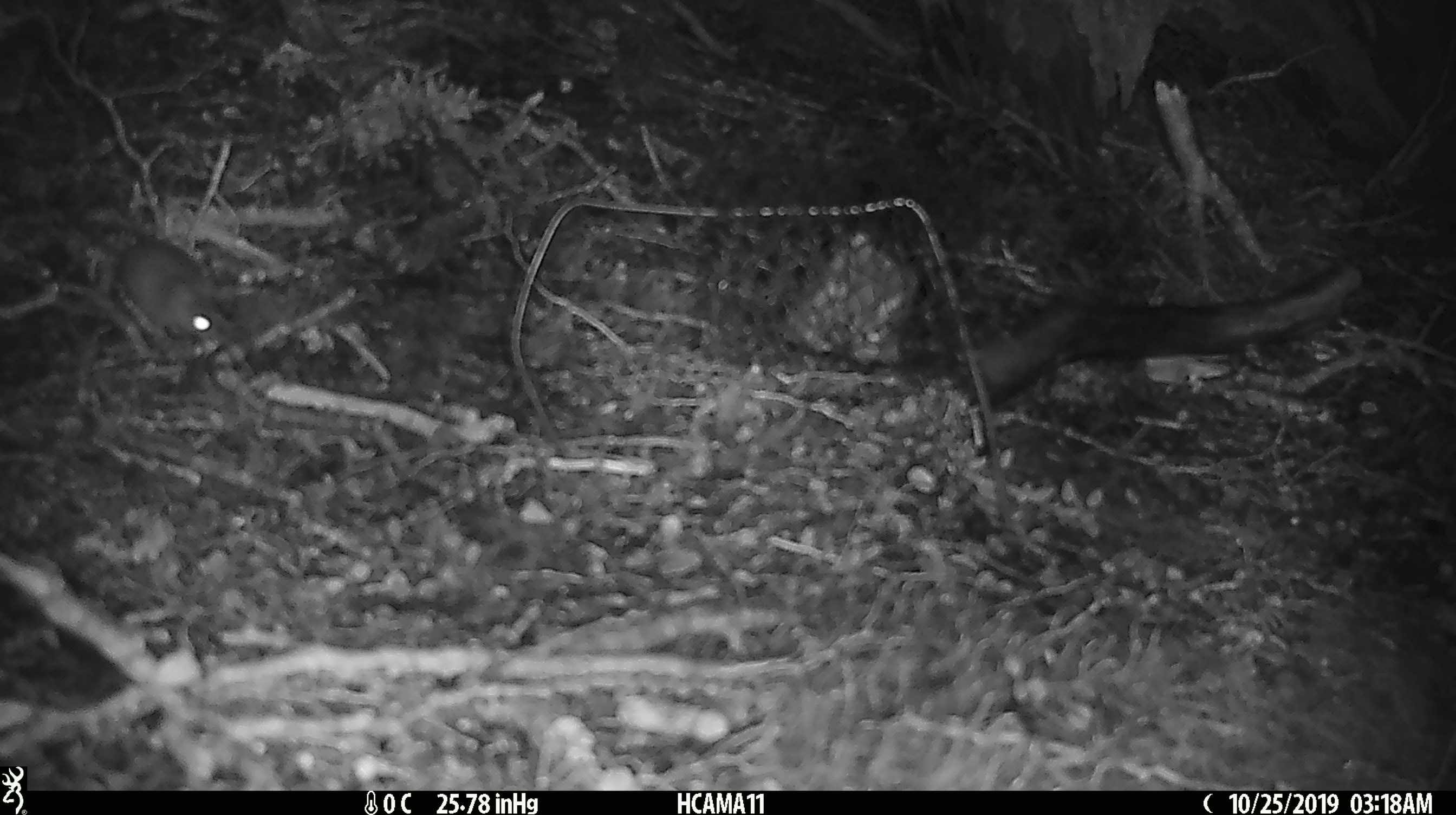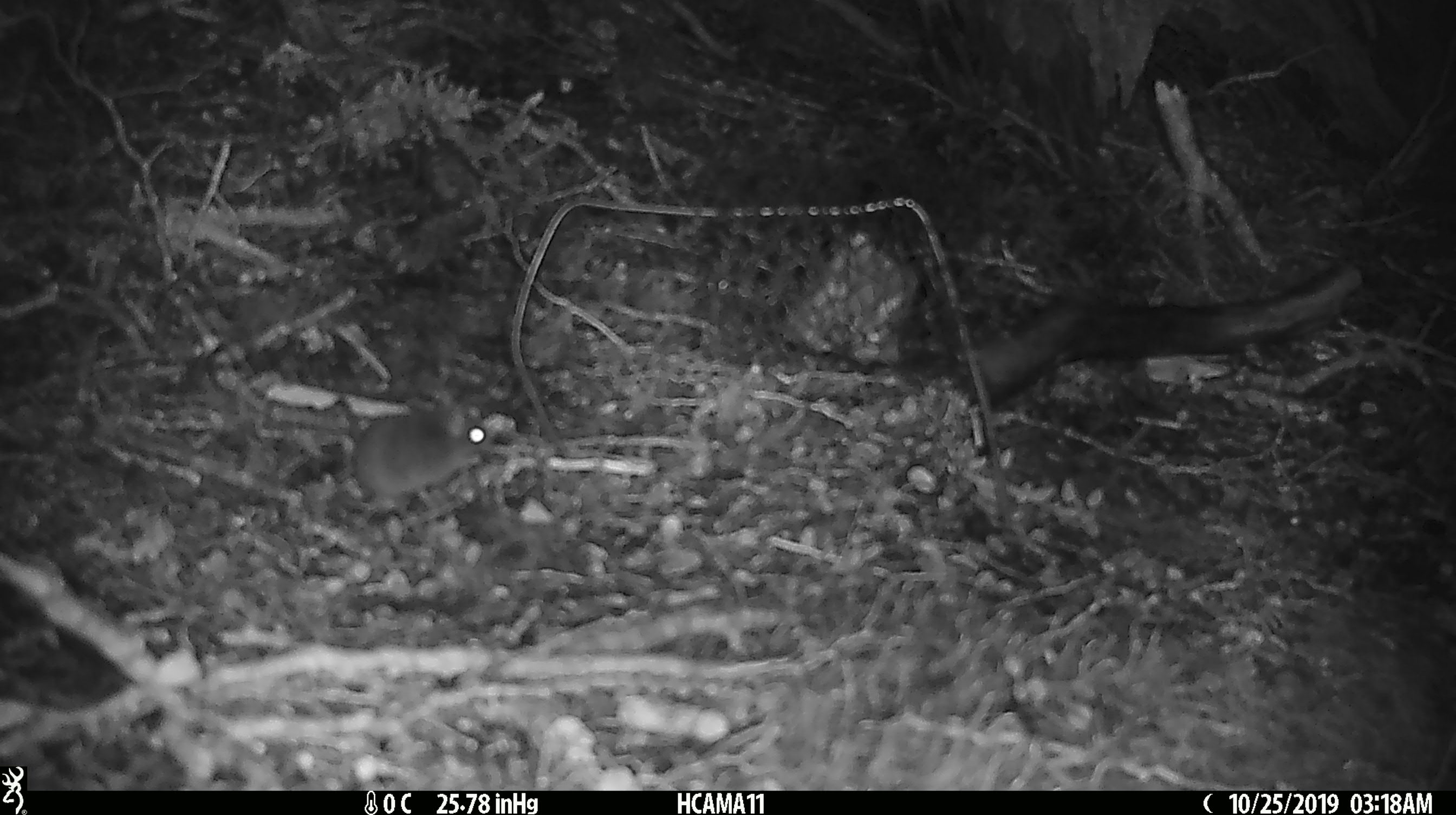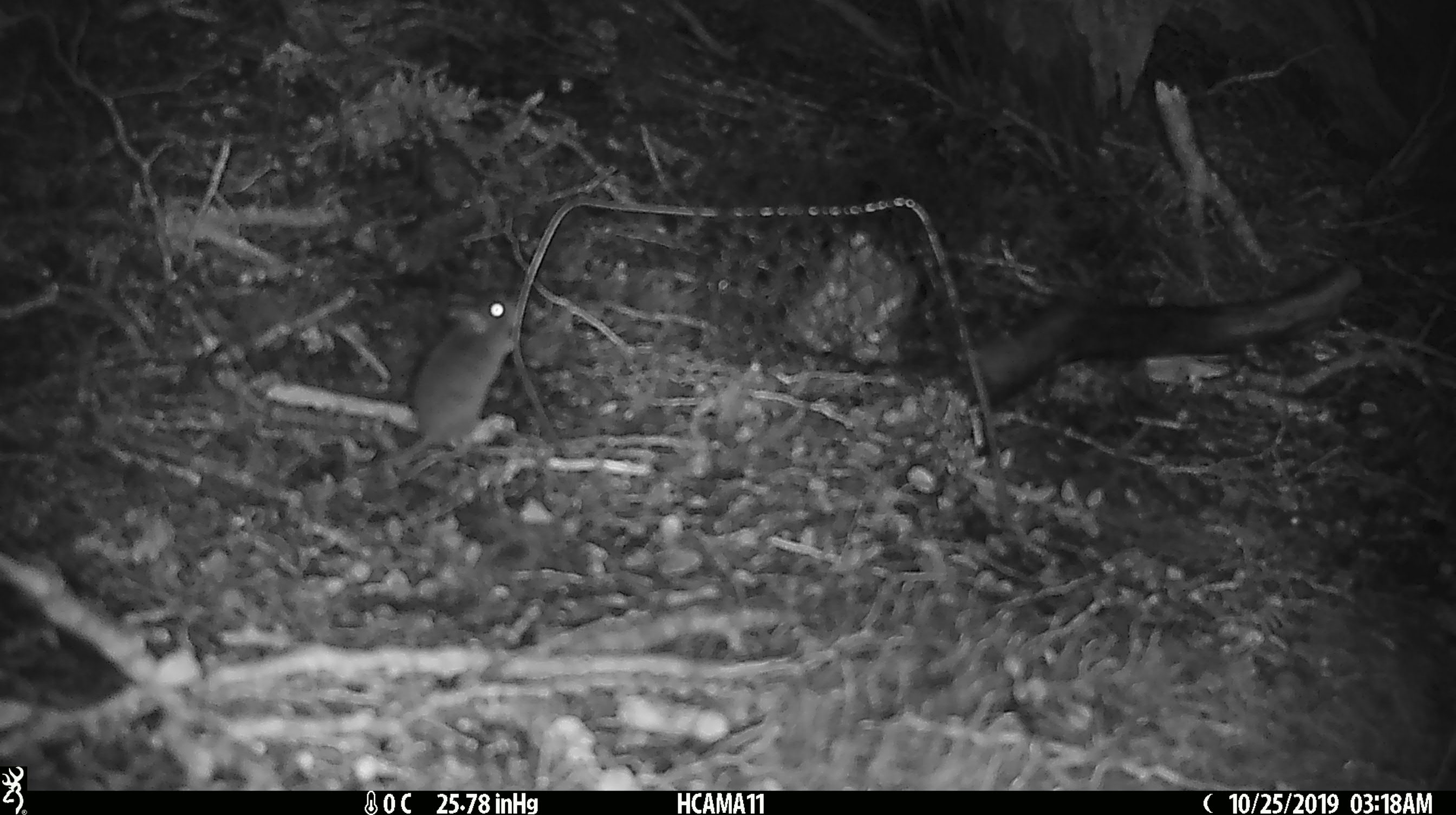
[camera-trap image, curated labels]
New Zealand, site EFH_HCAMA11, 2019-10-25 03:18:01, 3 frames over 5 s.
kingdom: Animalia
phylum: Chordata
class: Mammalia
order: Rodentia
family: Muridae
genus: Mus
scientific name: Mus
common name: mouse